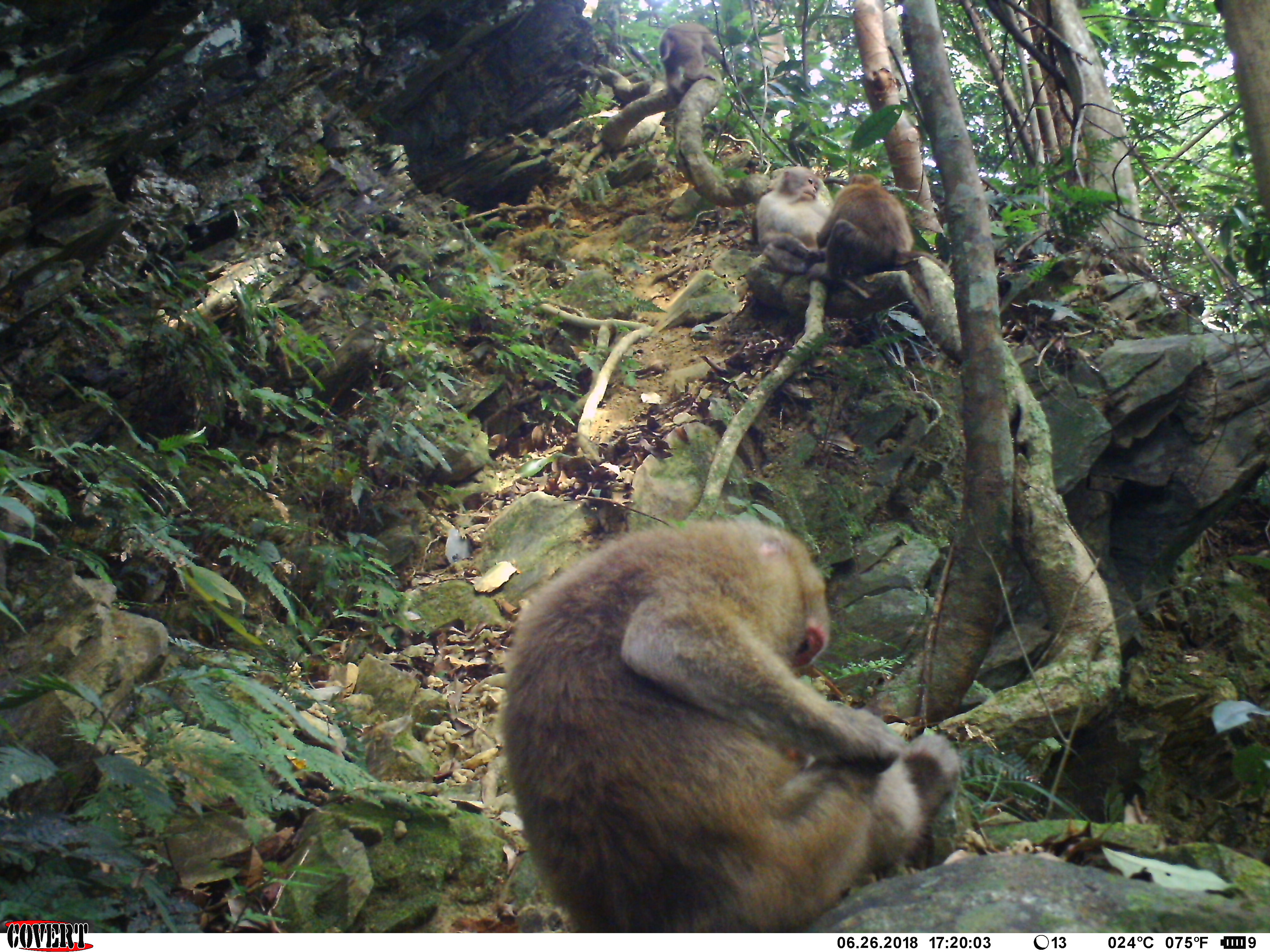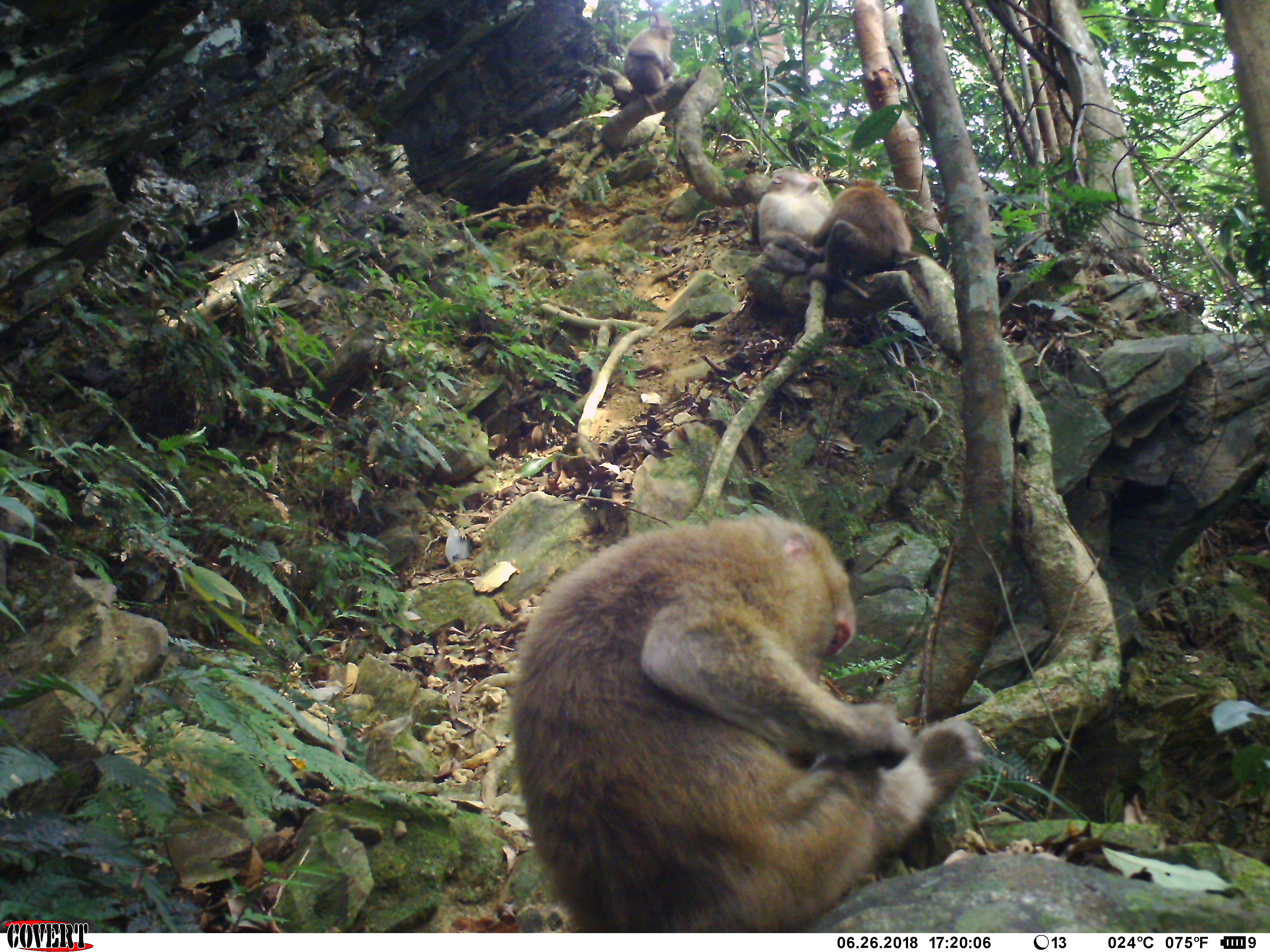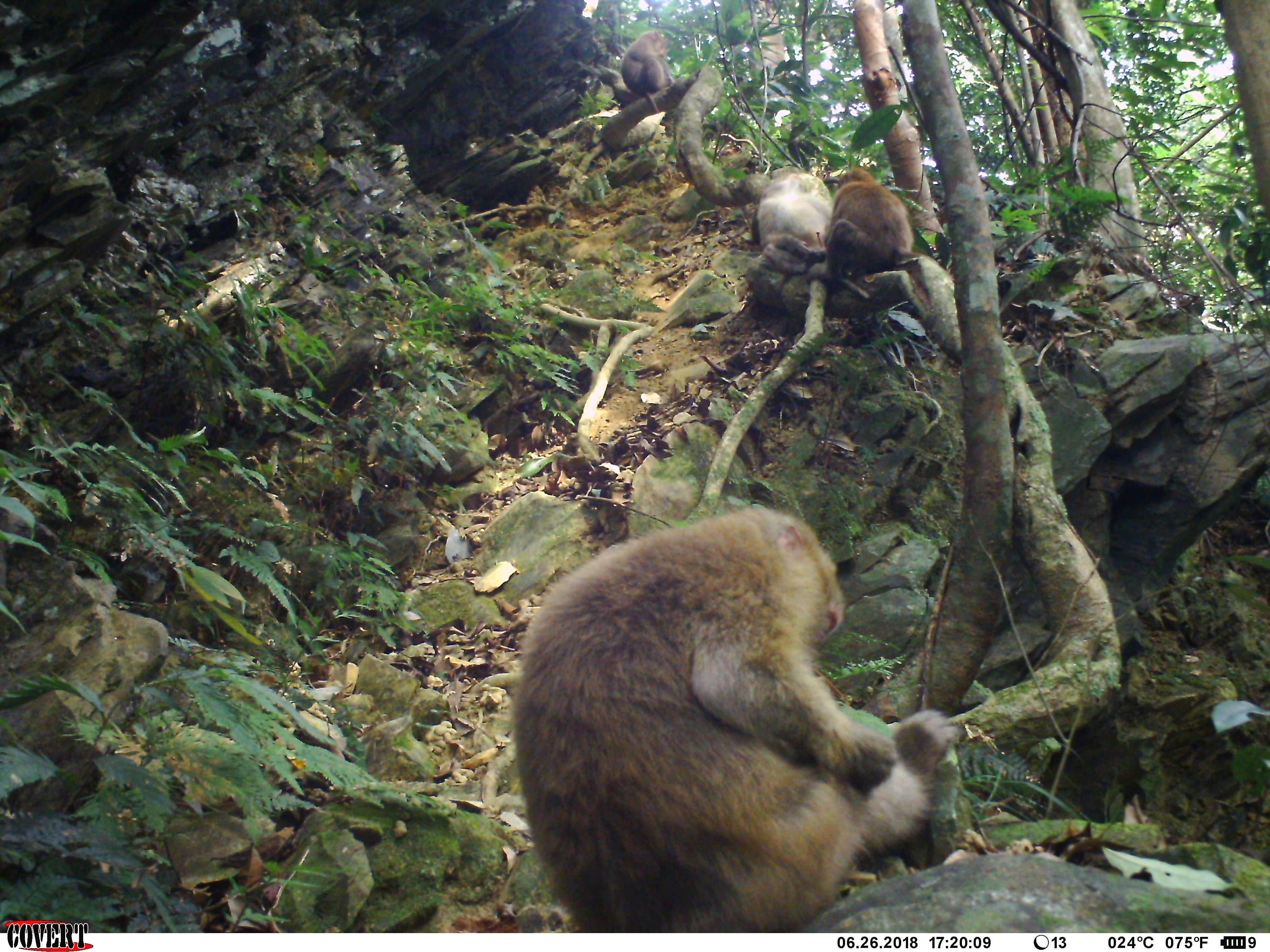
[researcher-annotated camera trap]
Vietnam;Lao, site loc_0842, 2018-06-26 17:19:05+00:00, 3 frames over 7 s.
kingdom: Animalia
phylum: Chordata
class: Mammalia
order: Primates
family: Cercopithecidae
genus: Macaca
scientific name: Macaca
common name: macaques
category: assam or rhesus macaque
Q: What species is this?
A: Assam or rhesus macaque (macaques) (Macaca).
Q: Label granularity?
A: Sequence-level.